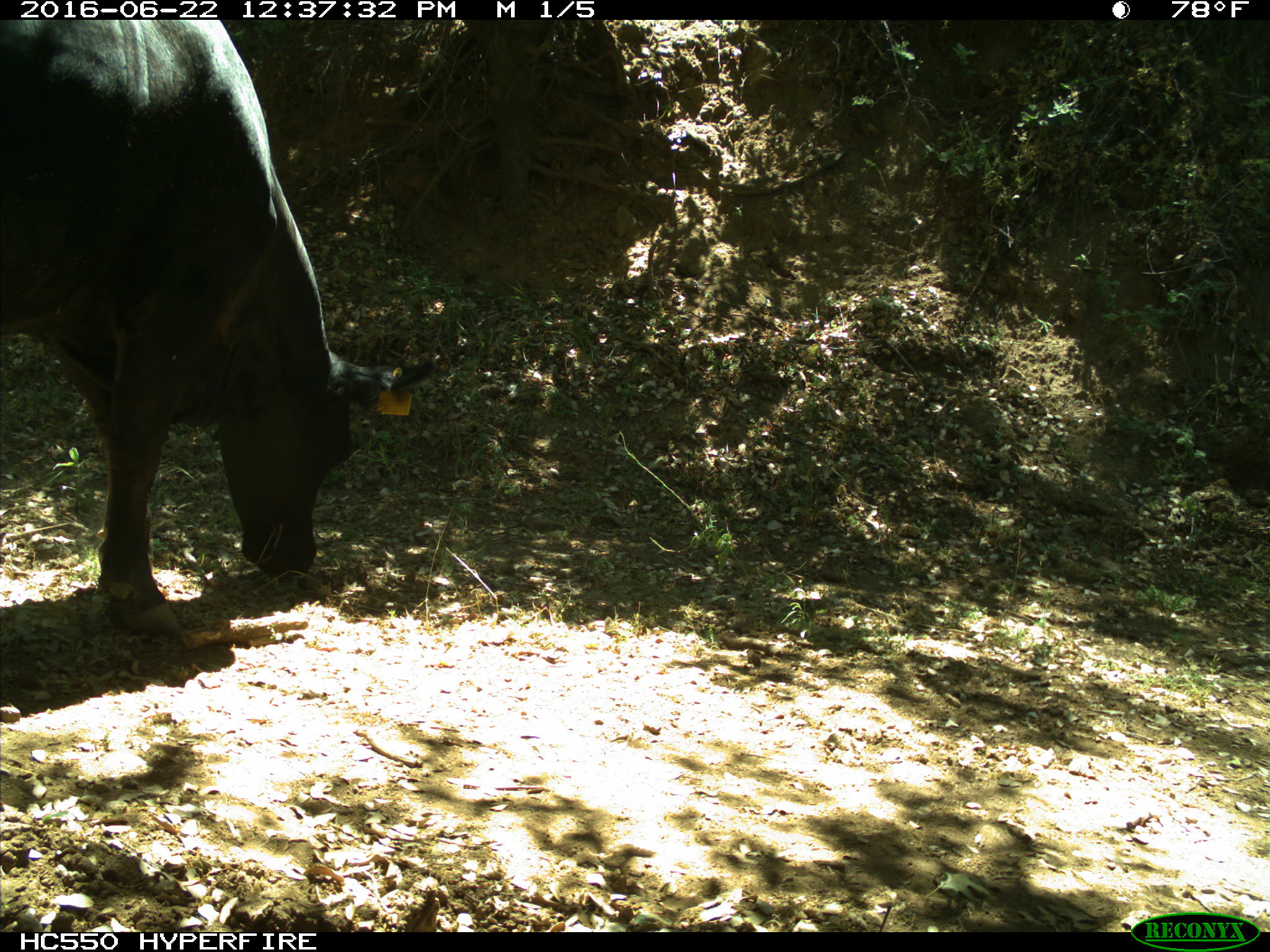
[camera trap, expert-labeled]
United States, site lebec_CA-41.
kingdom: Animalia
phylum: Chordata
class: Mammalia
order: Artiodactyla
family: Bovidae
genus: Bos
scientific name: Bos taurus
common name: domestic cow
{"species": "Bos taurus (domestic cow)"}